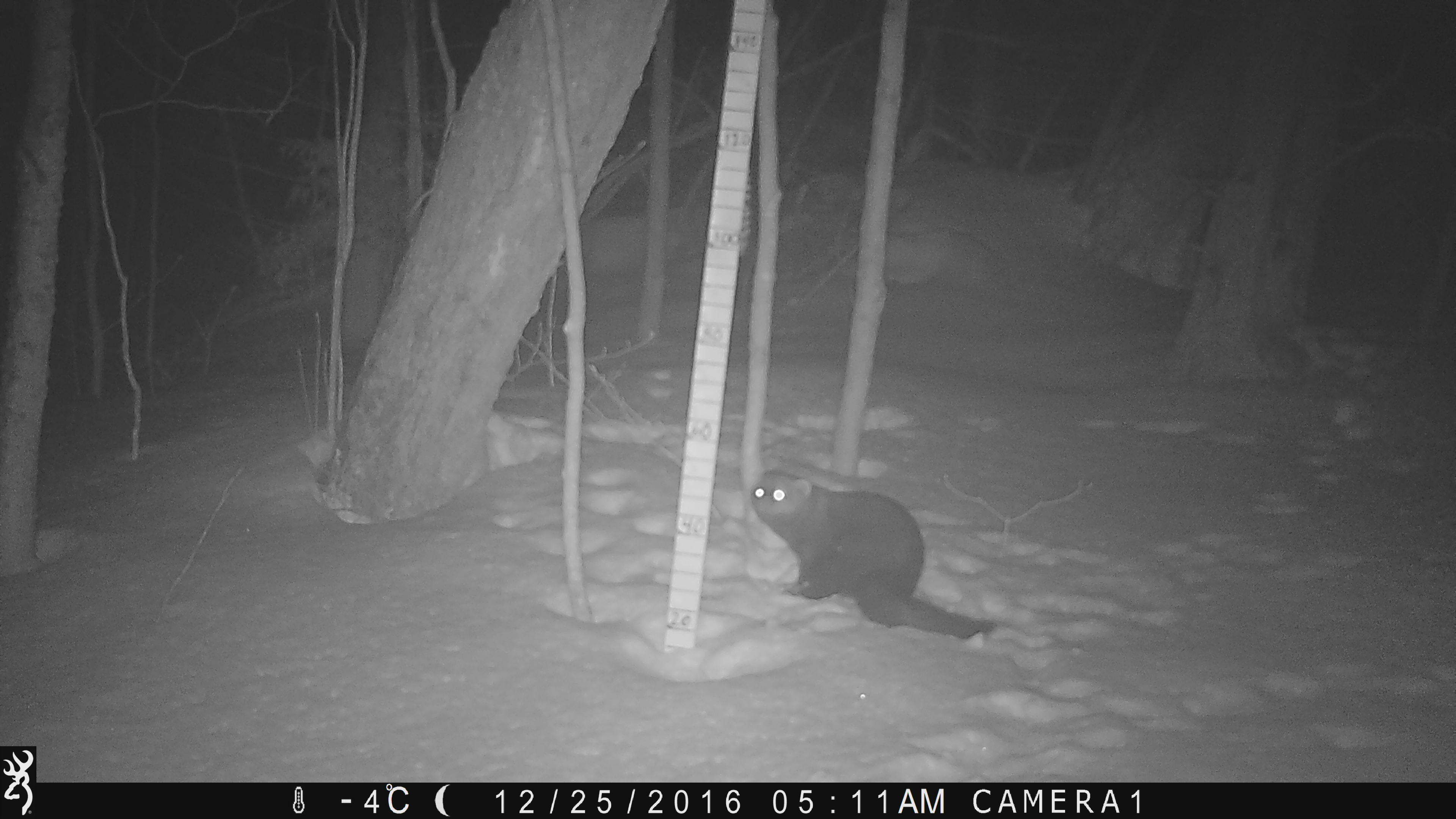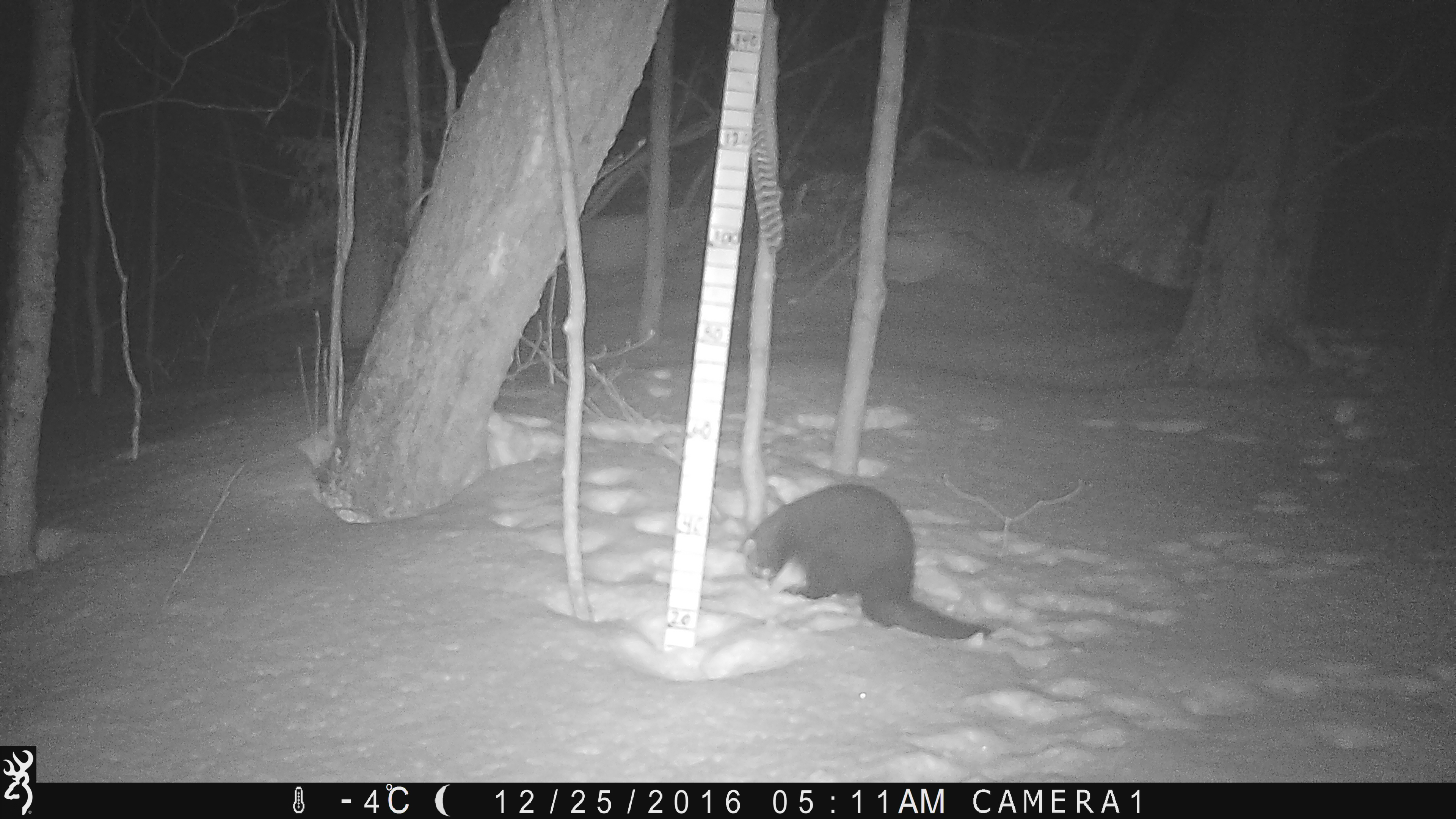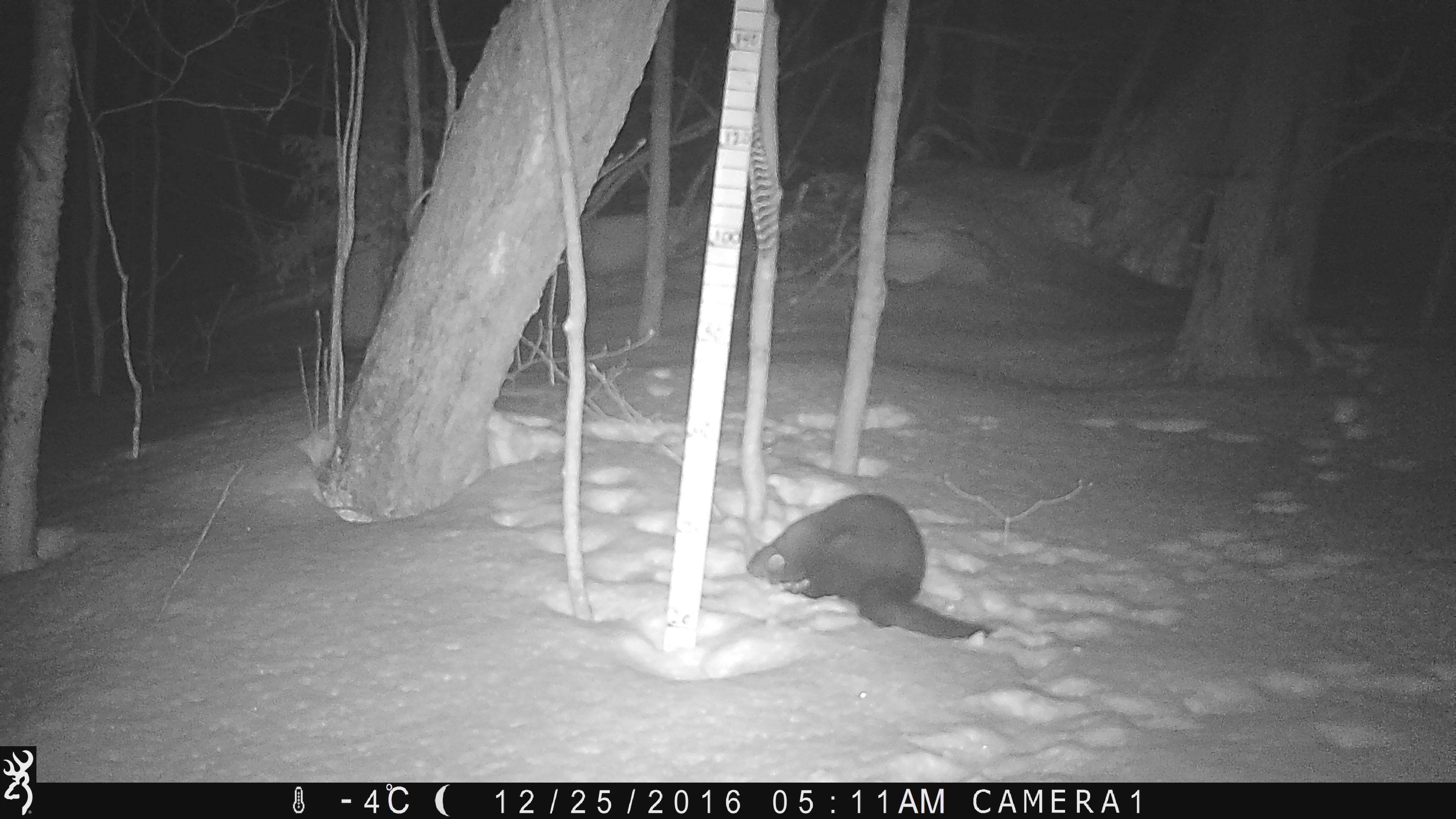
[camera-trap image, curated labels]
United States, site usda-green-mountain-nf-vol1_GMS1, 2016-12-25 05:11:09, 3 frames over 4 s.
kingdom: Animalia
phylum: Chordata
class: Mammalia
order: Carnivora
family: Mustelidae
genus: Pekania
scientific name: Pekania pennanti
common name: fisher